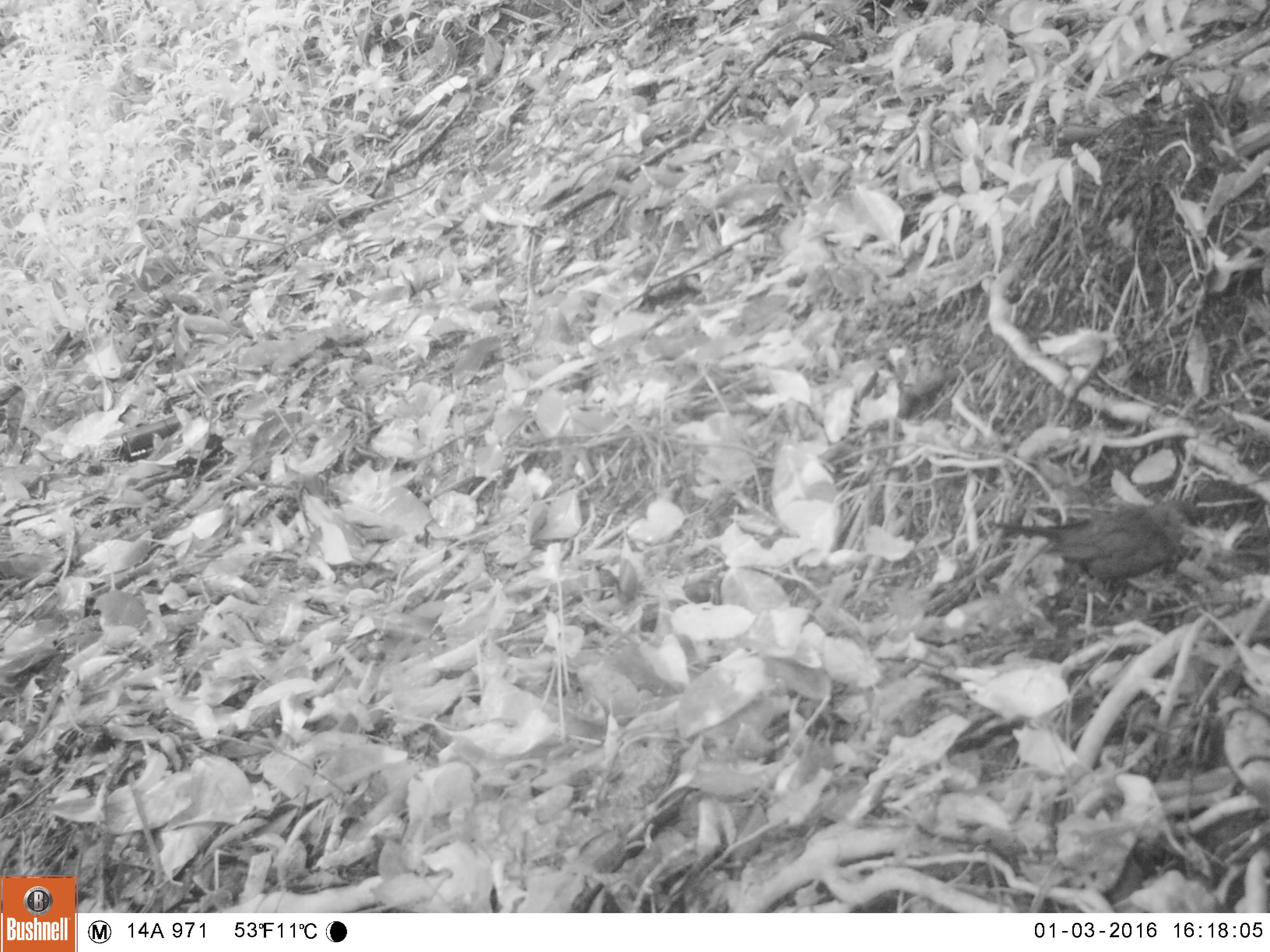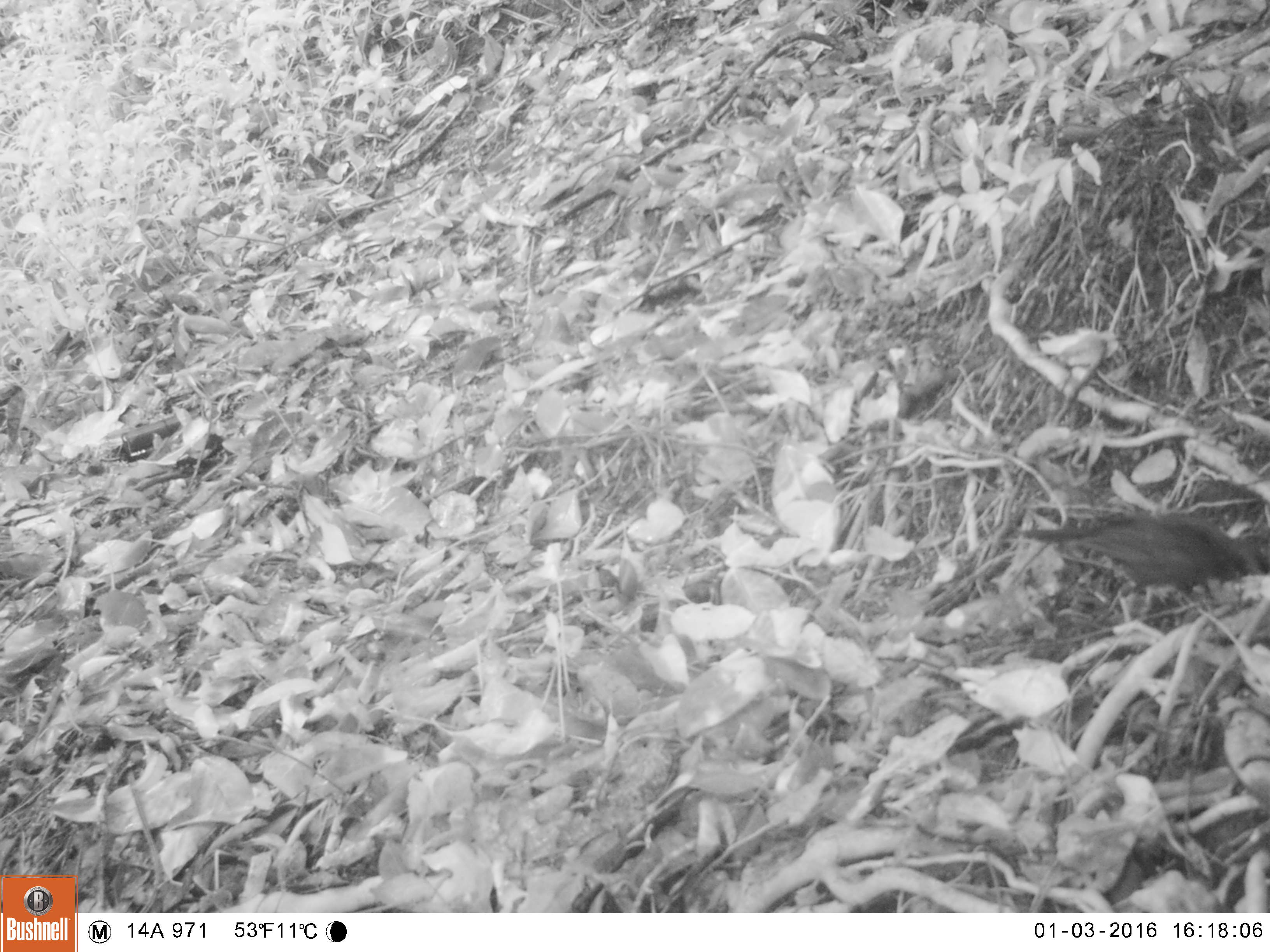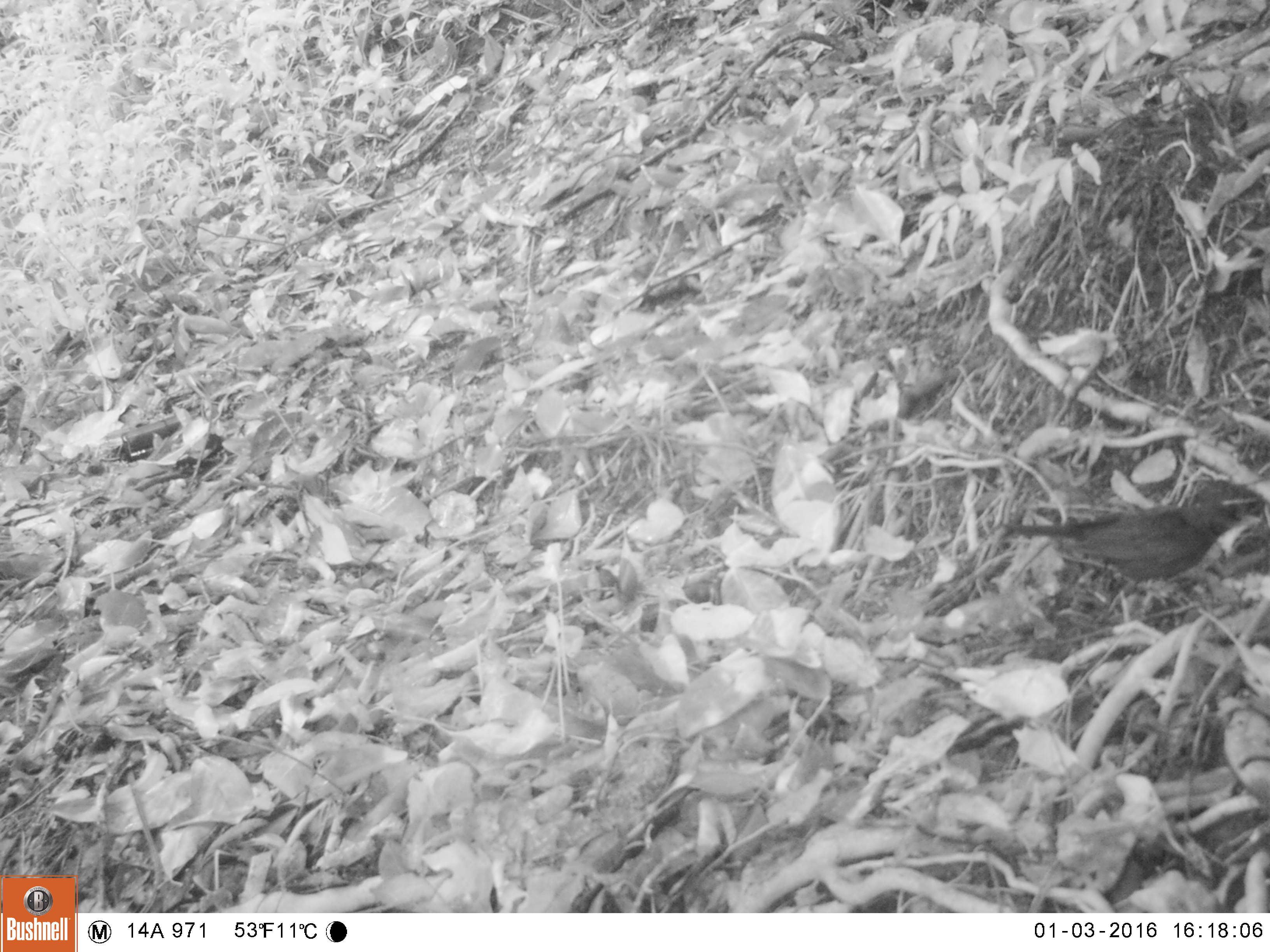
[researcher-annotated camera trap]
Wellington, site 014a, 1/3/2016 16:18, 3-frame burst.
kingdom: Animalia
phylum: Chordata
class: Aves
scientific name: Aves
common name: bird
Bird (Aves).